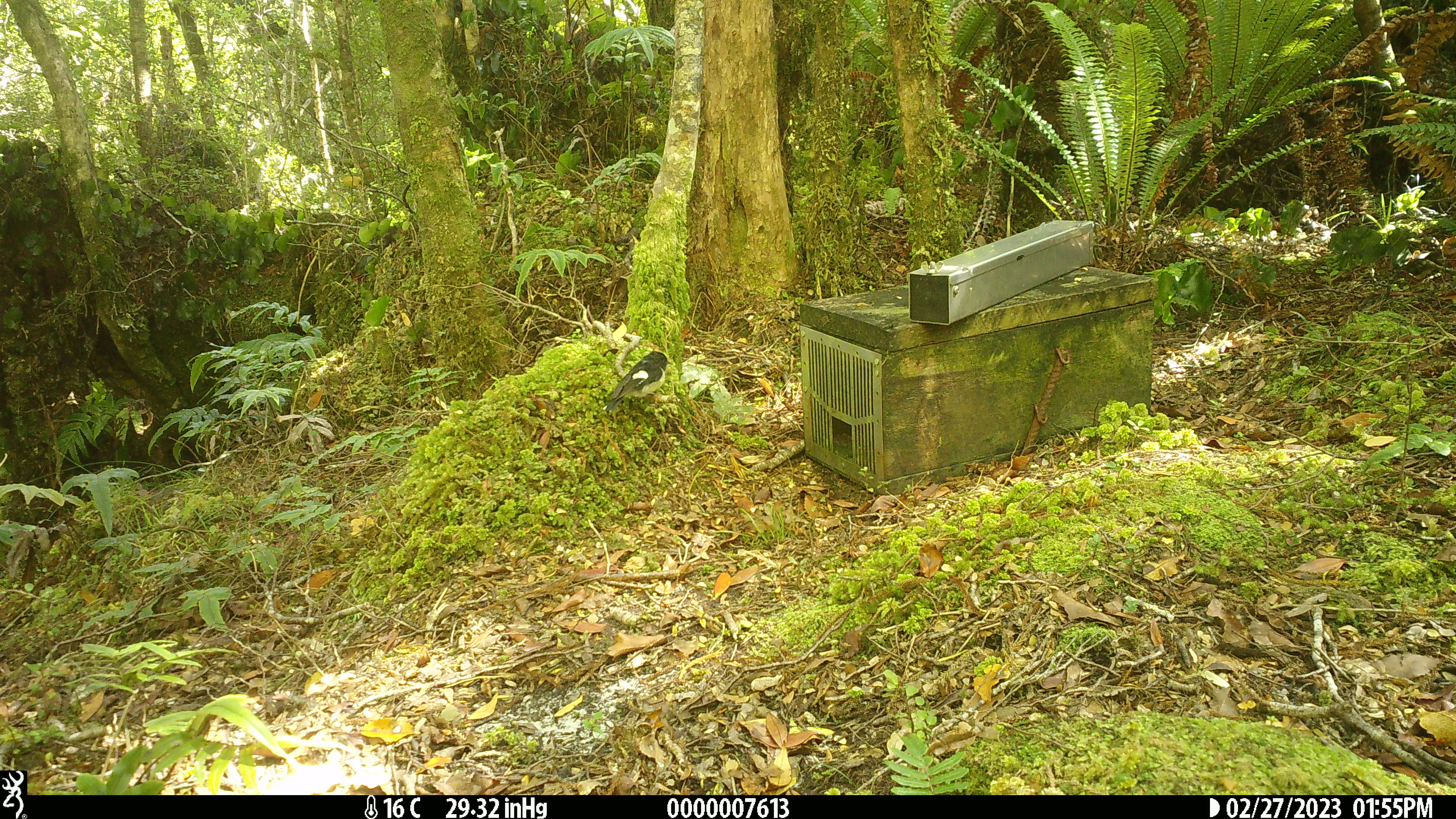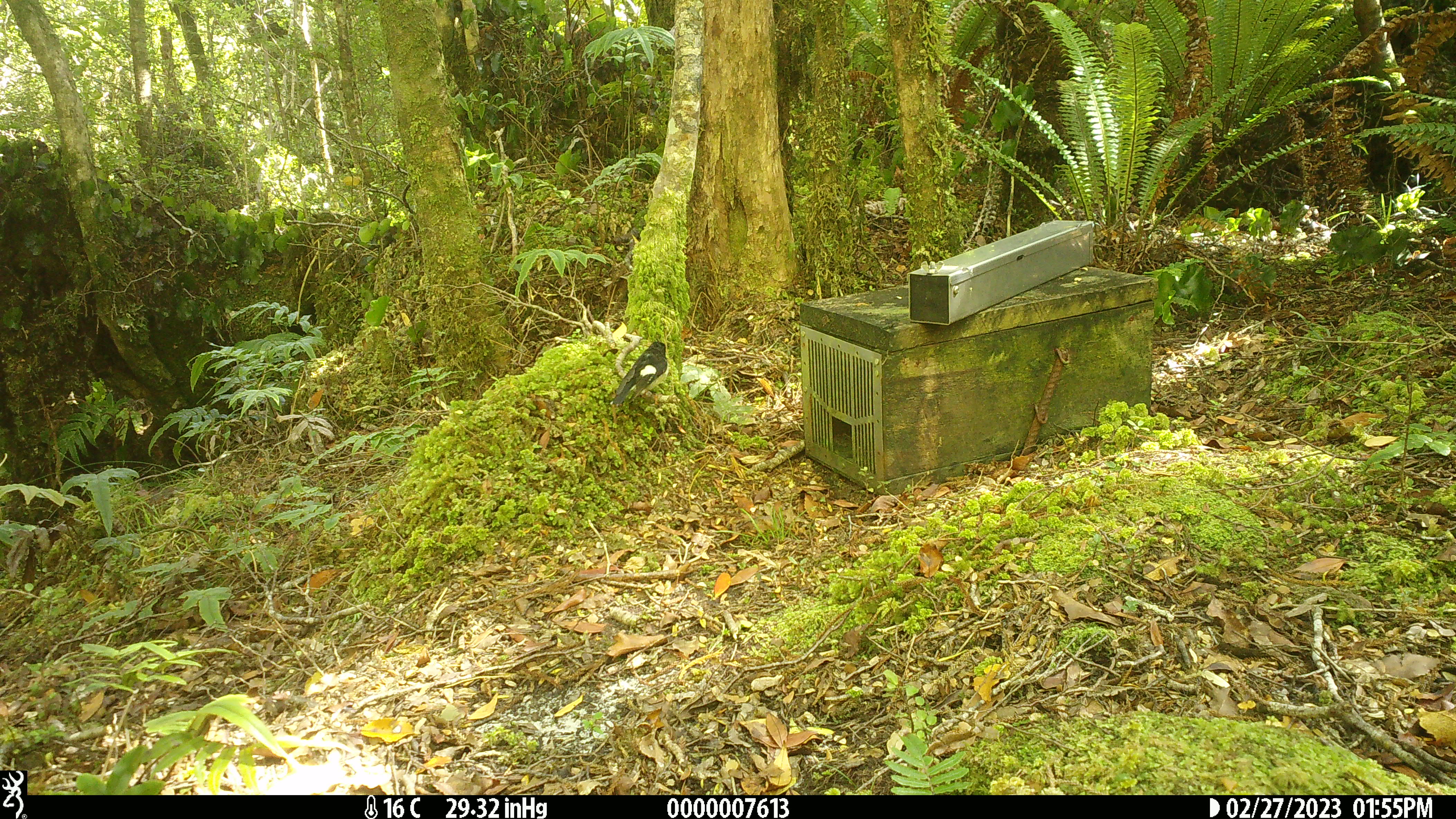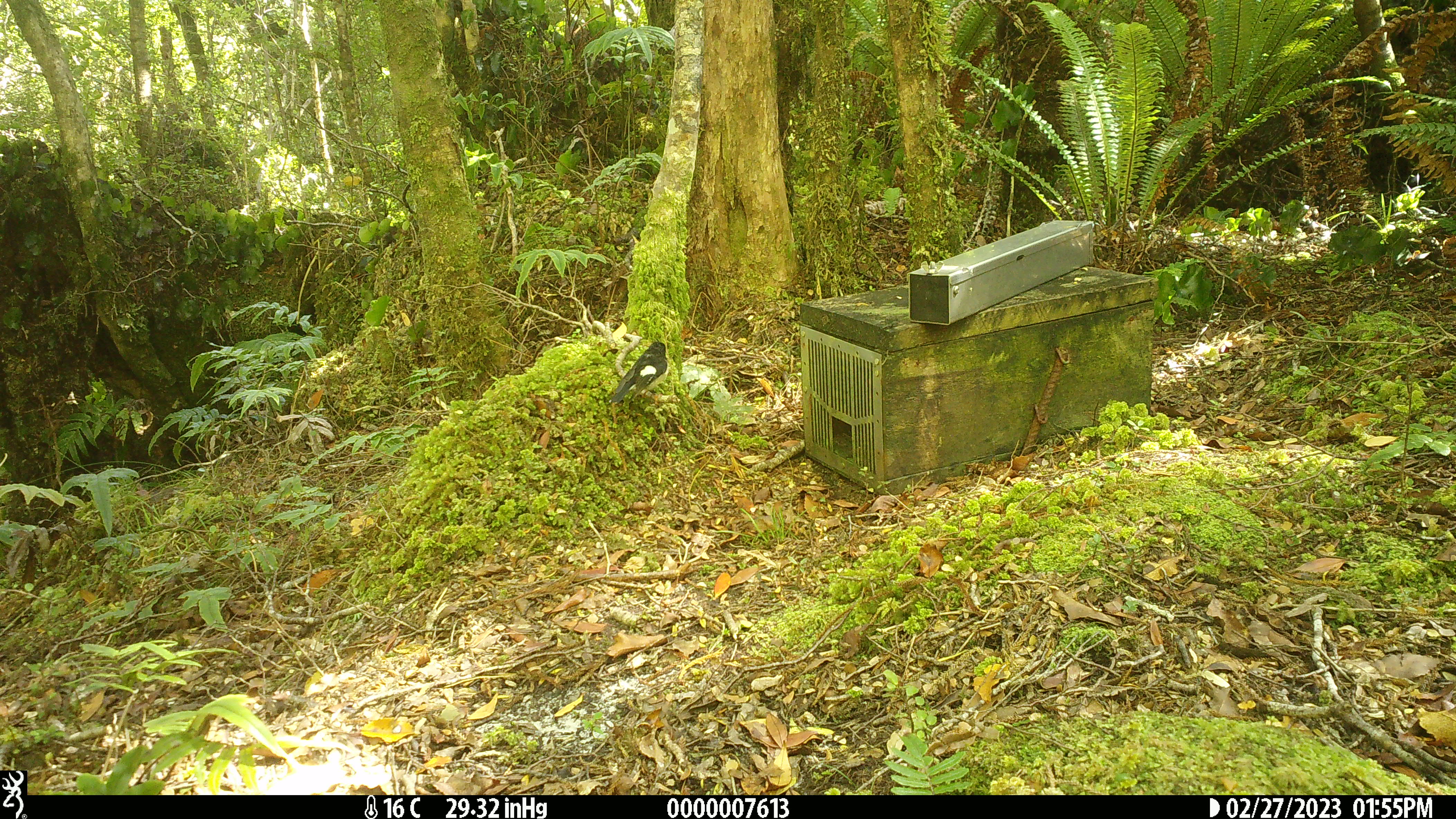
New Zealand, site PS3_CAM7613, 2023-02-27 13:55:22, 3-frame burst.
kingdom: Animalia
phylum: Chordata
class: Aves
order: Passeriformes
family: Petroicidae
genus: Petroica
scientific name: Petroica macrocephala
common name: tomtit